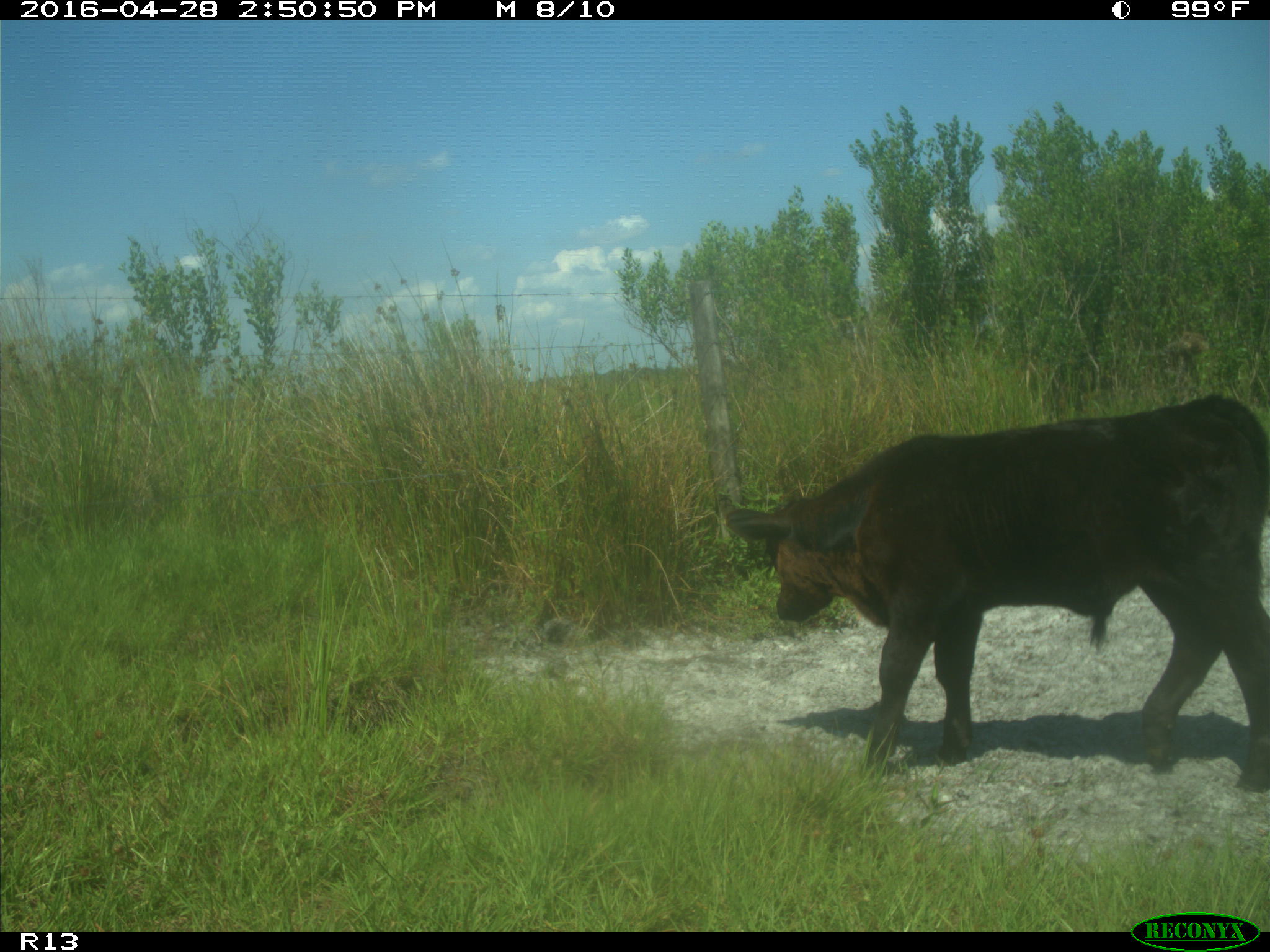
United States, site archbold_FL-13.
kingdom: Animalia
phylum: Chordata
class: Mammalia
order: Artiodactyla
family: Bovidae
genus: Bos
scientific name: Bos taurus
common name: domestic cow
Bos taurus (domestic cow).